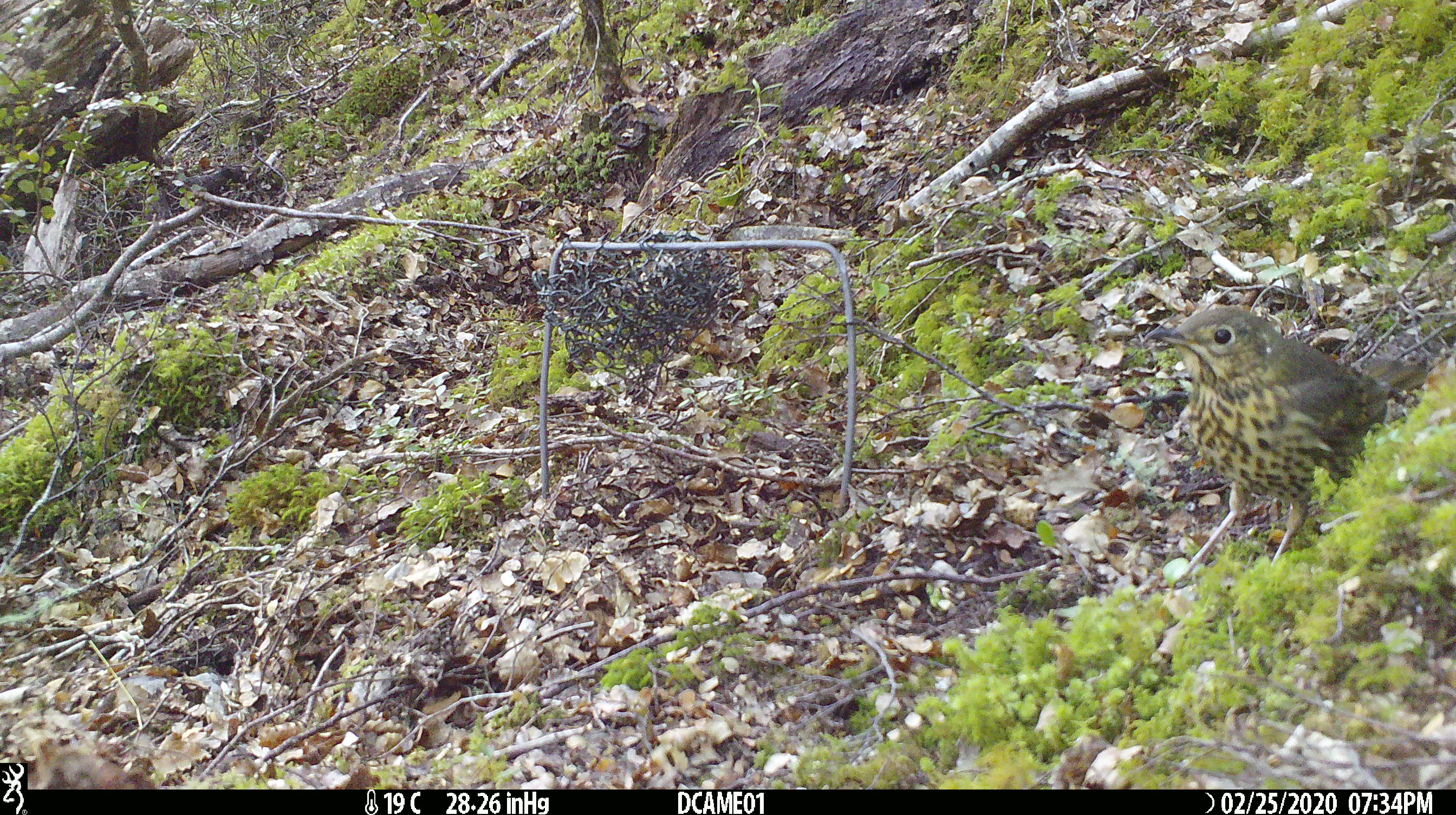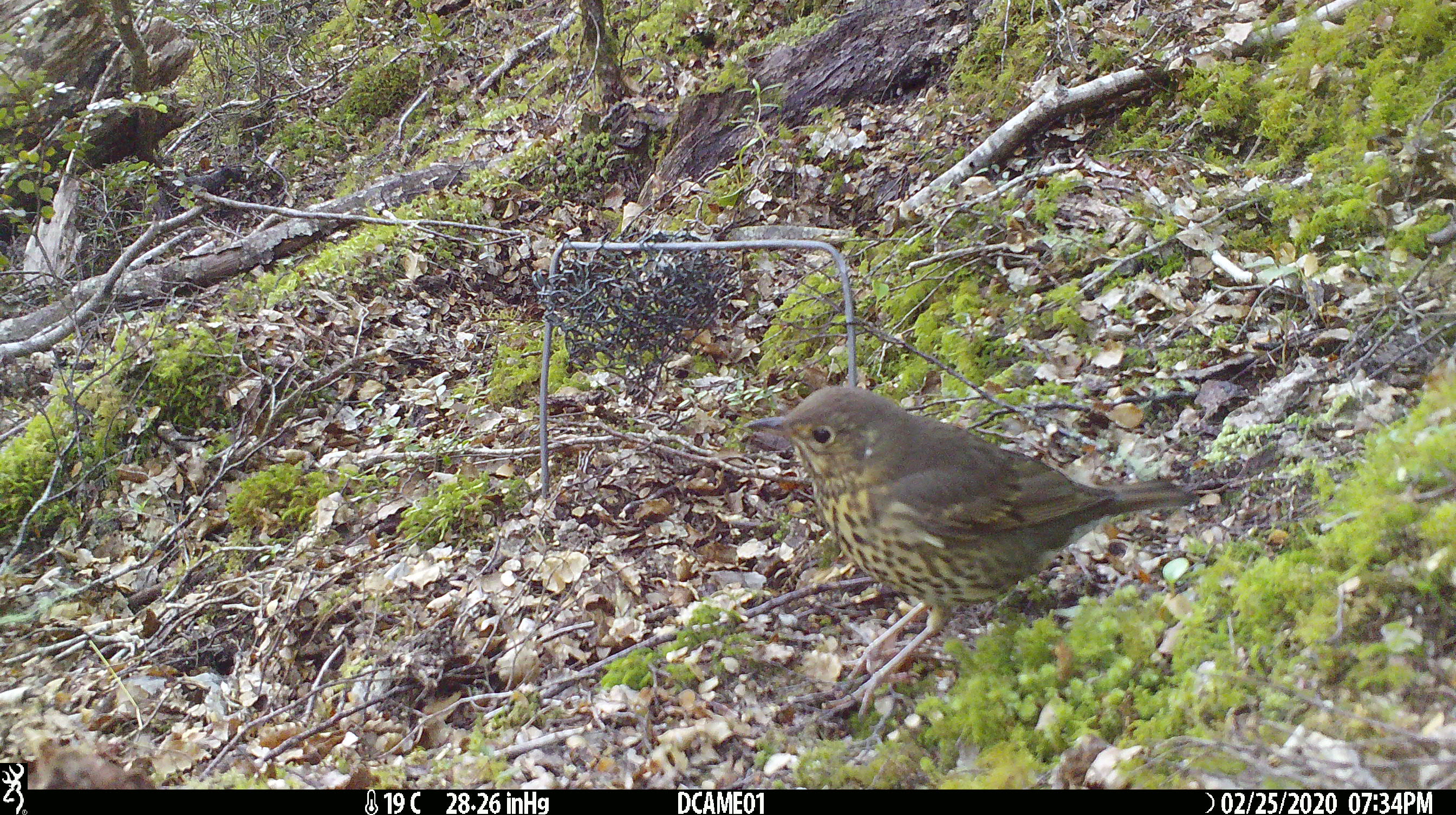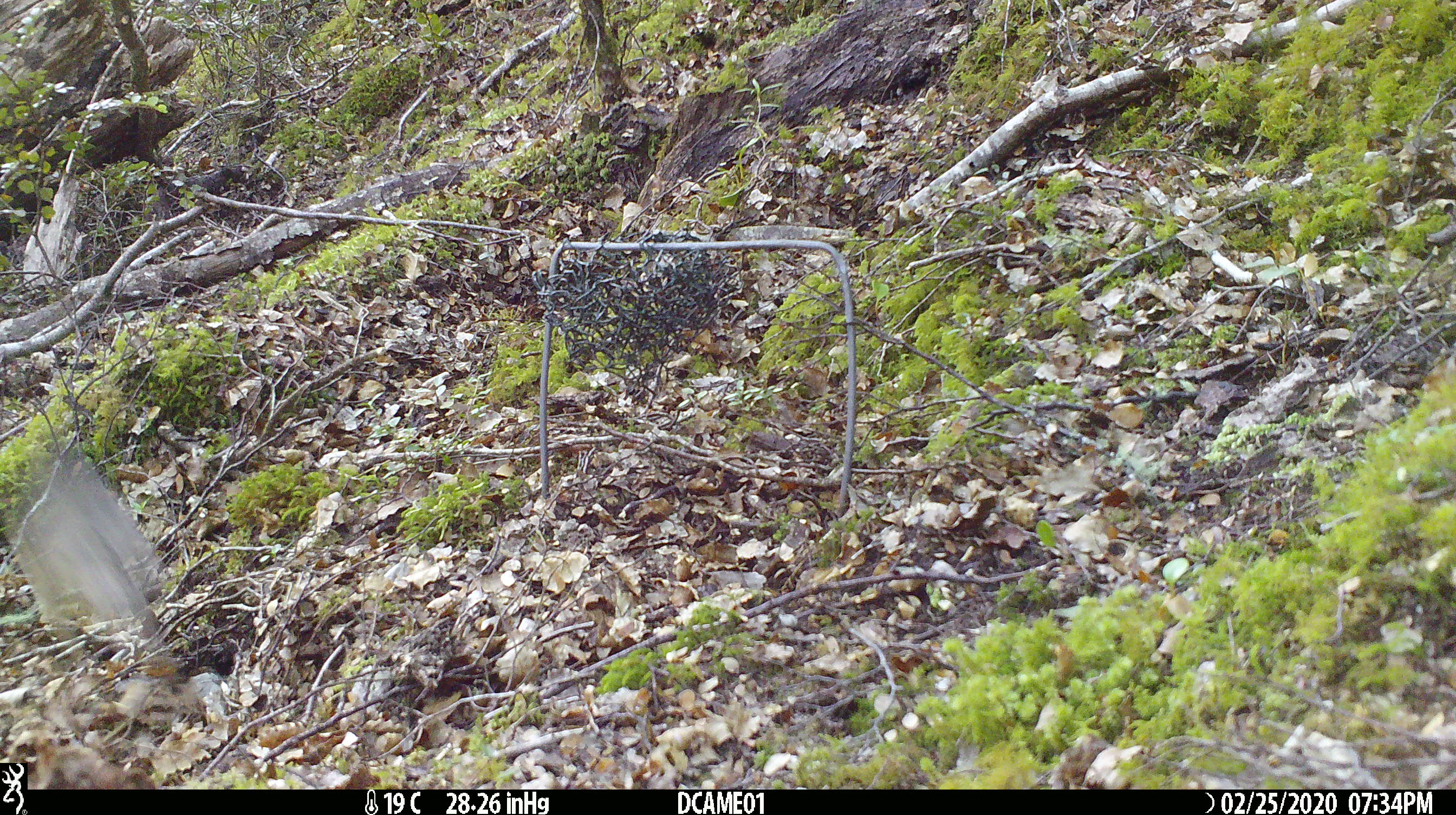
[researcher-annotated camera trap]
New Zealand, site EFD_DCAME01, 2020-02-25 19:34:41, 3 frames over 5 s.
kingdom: Animalia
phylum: Chordata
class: Aves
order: Passeriformes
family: Turdidae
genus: Turdus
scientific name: Turdus philomelos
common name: song thrush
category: thrush